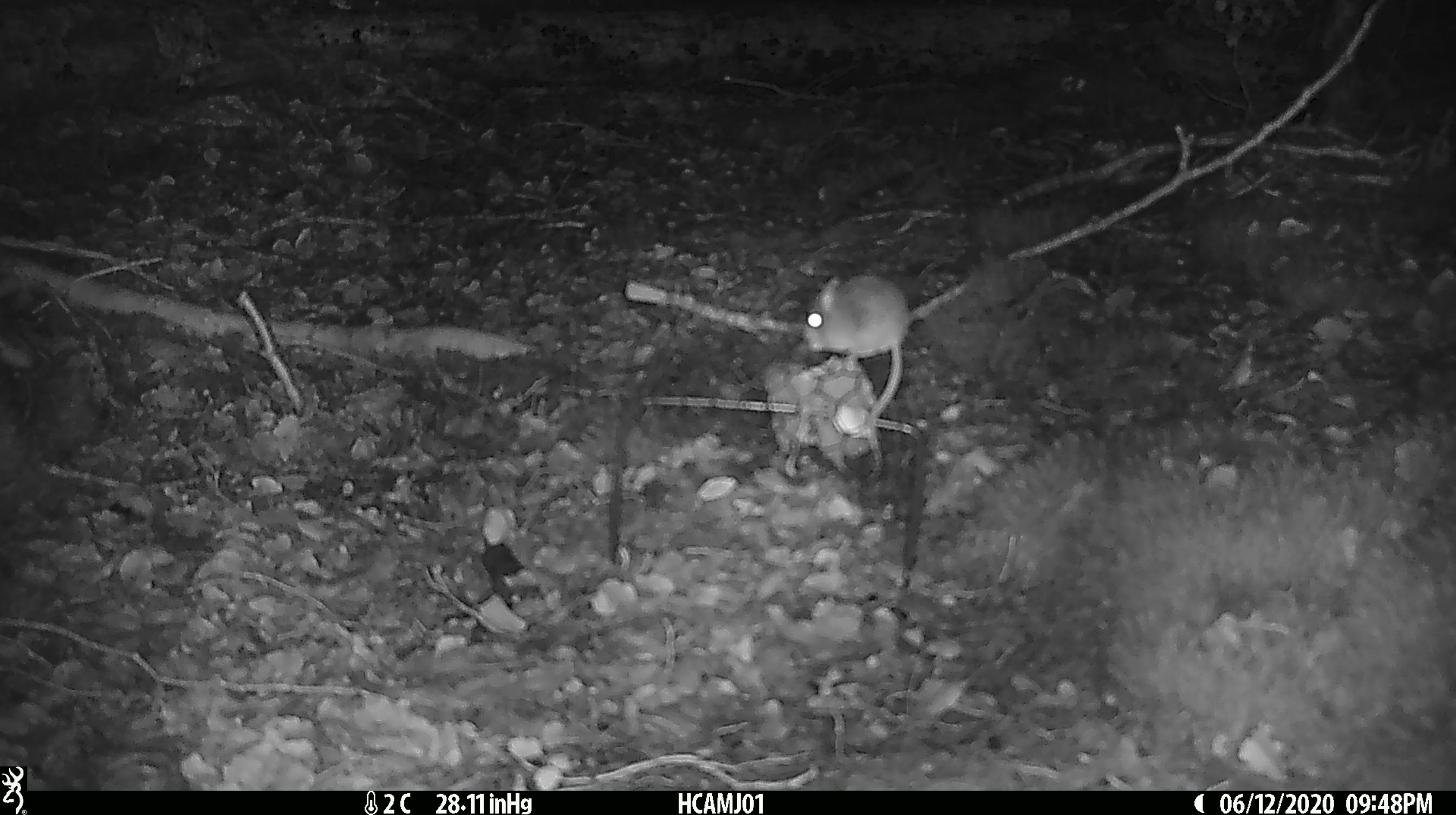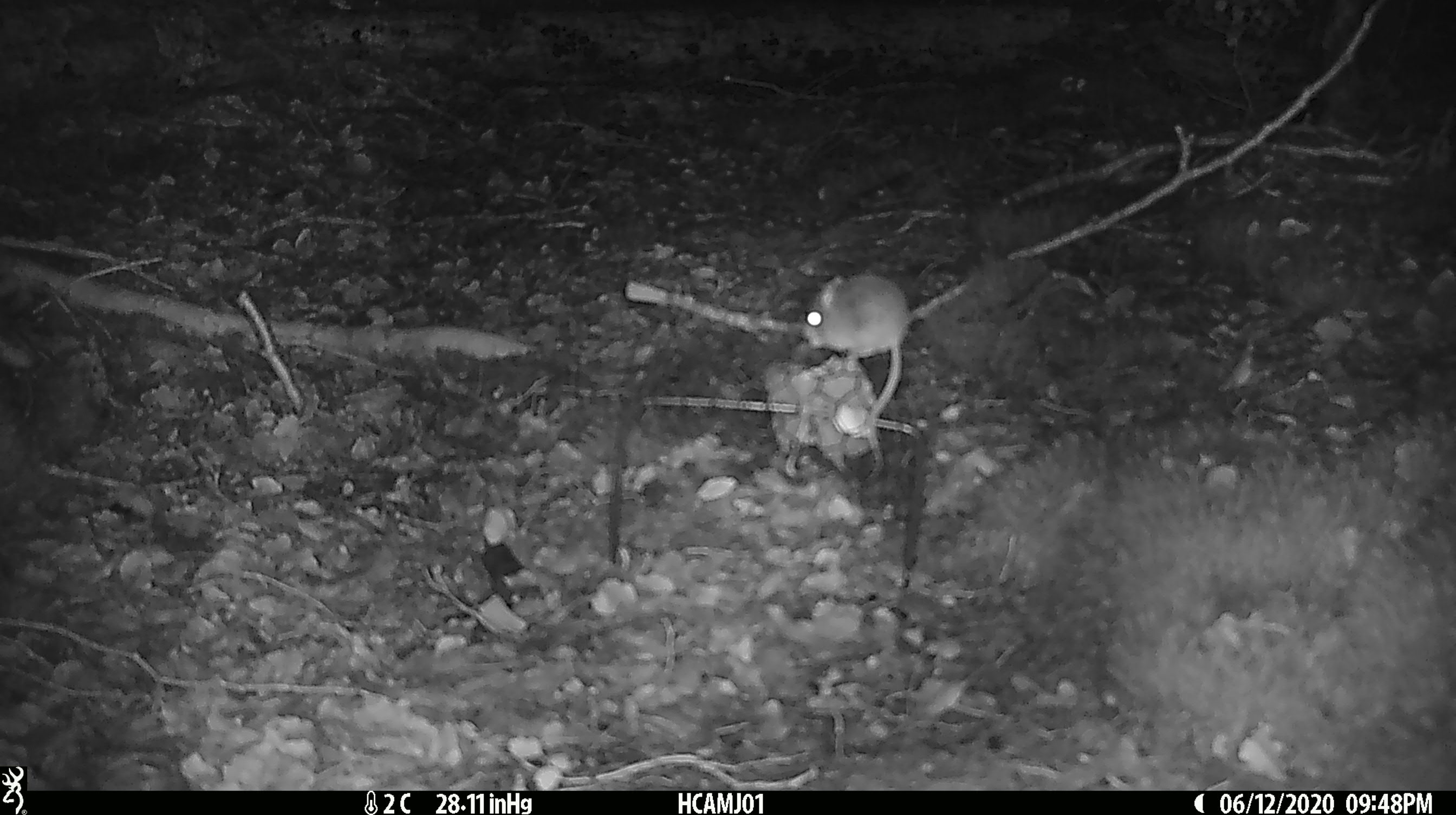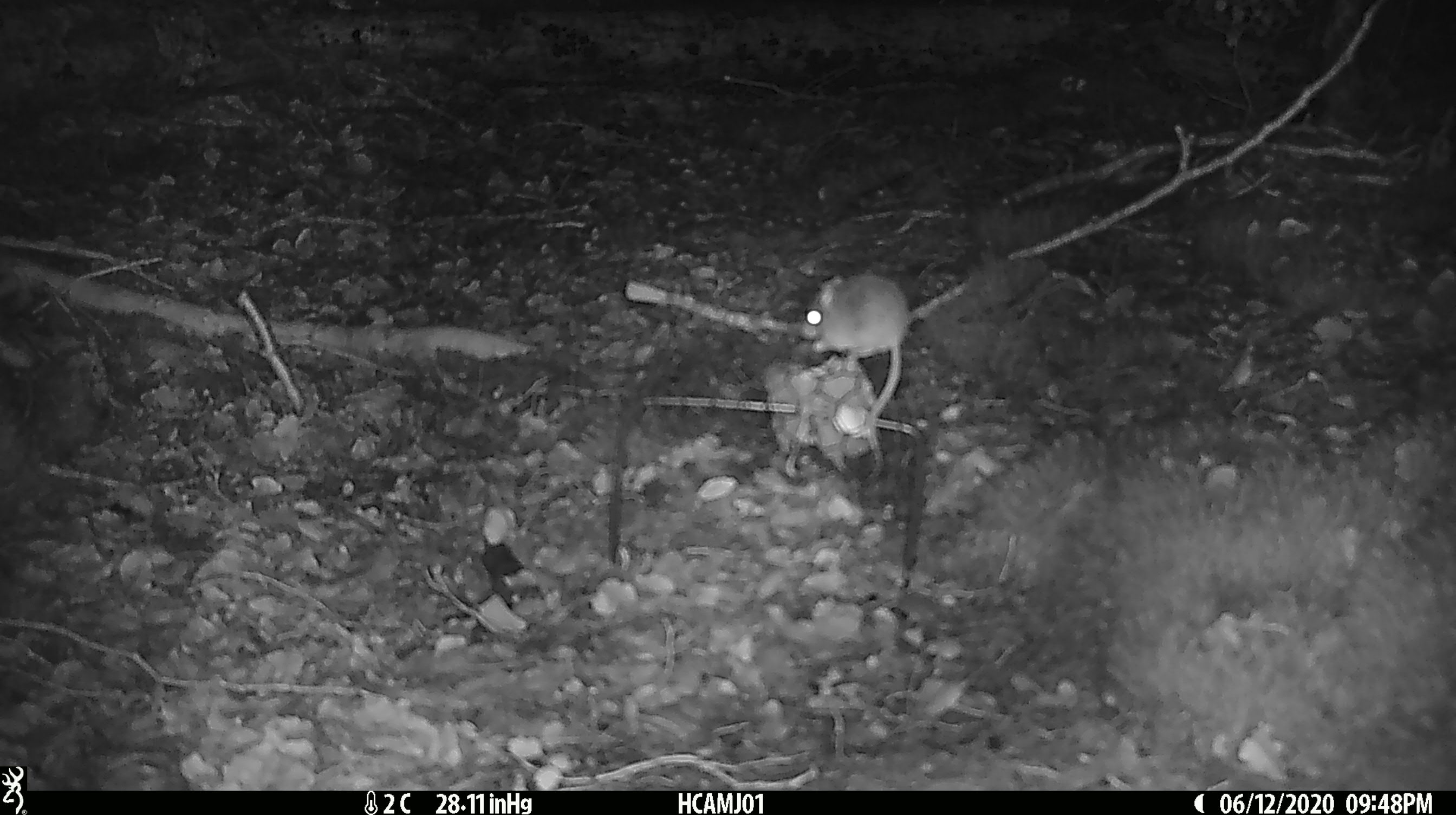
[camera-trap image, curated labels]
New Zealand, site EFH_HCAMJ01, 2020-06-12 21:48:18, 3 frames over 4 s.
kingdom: Animalia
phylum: Chordata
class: Mammalia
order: Rodentia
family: Muridae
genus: Mus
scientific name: Mus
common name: mouse